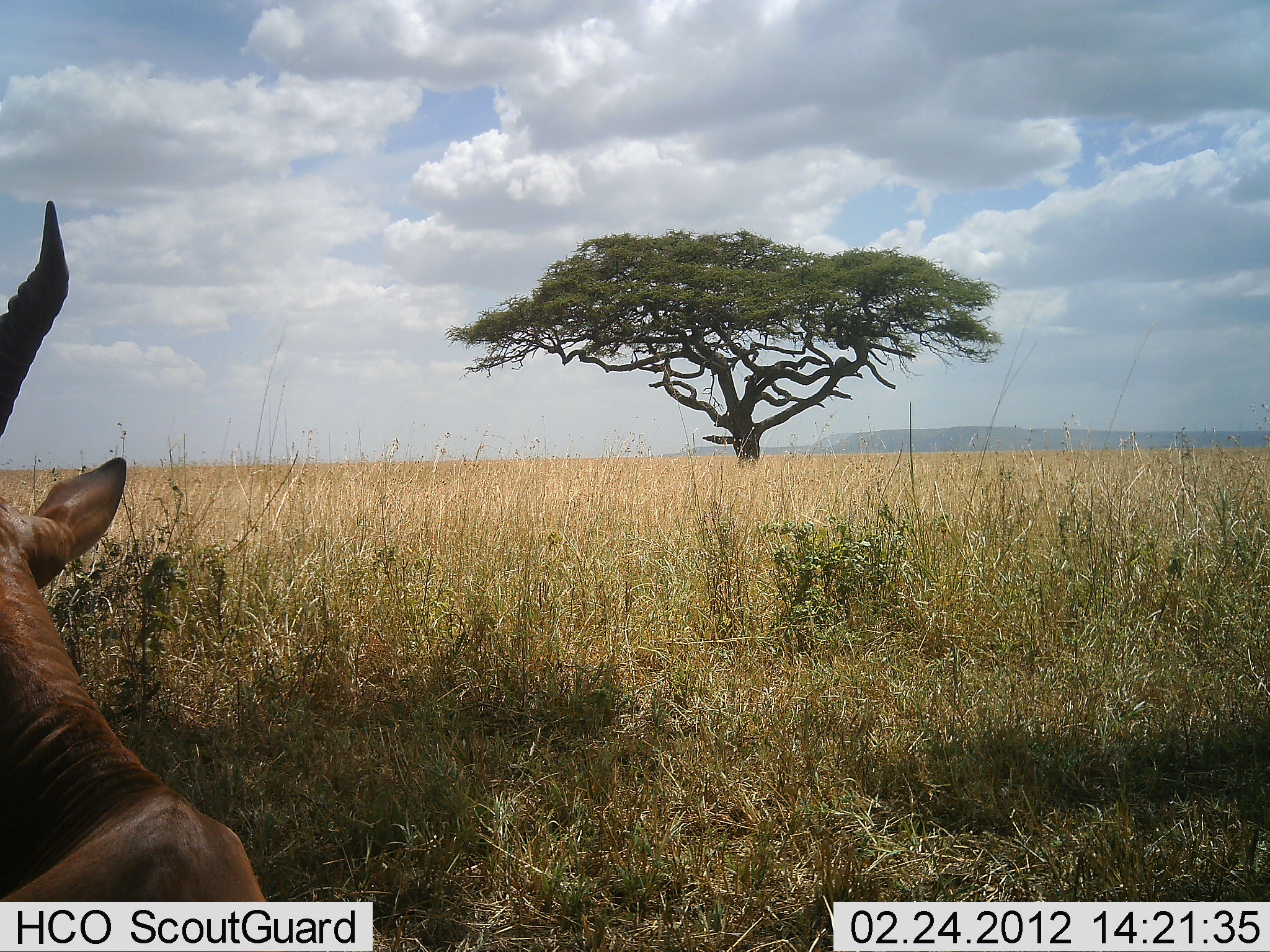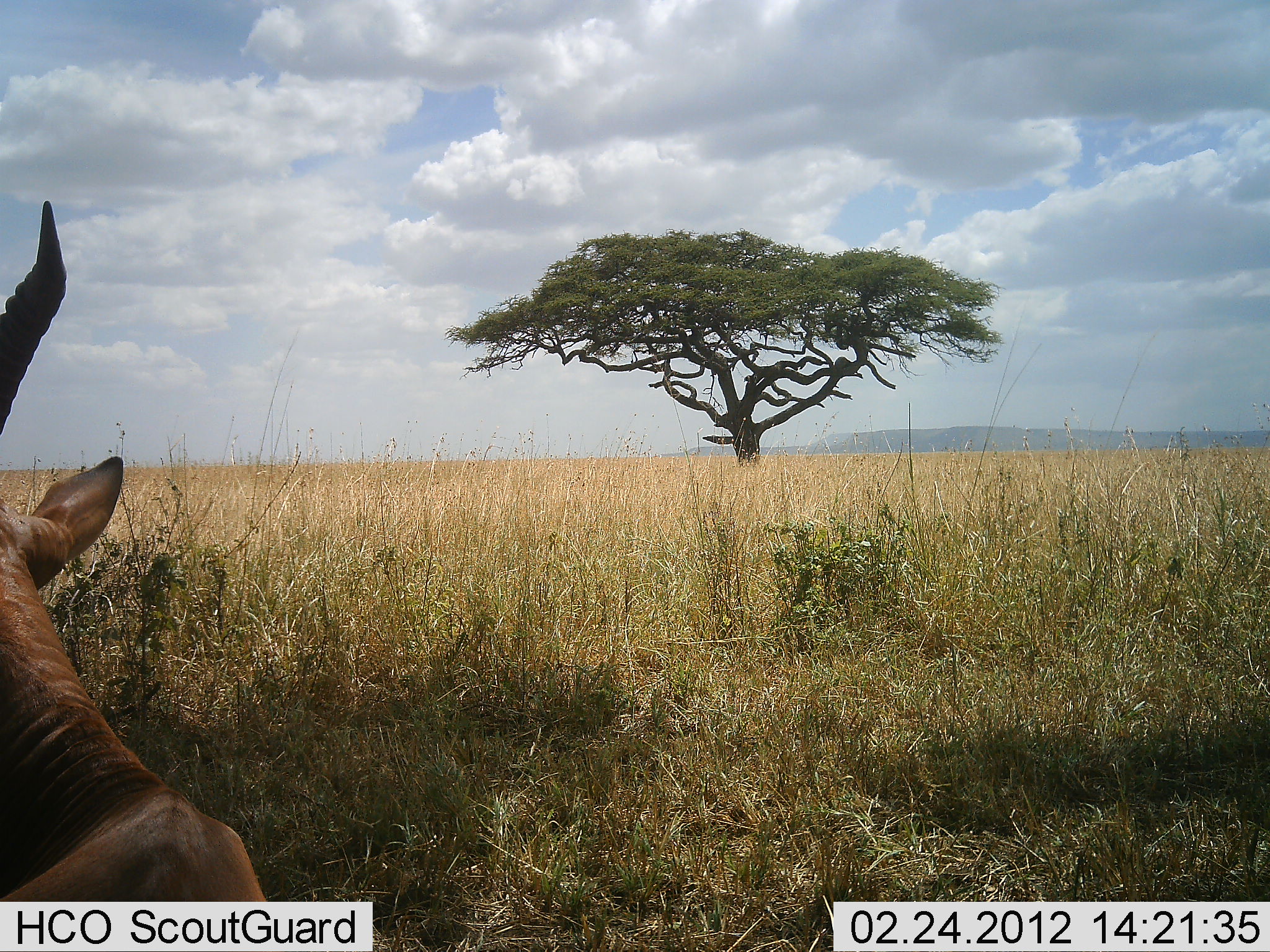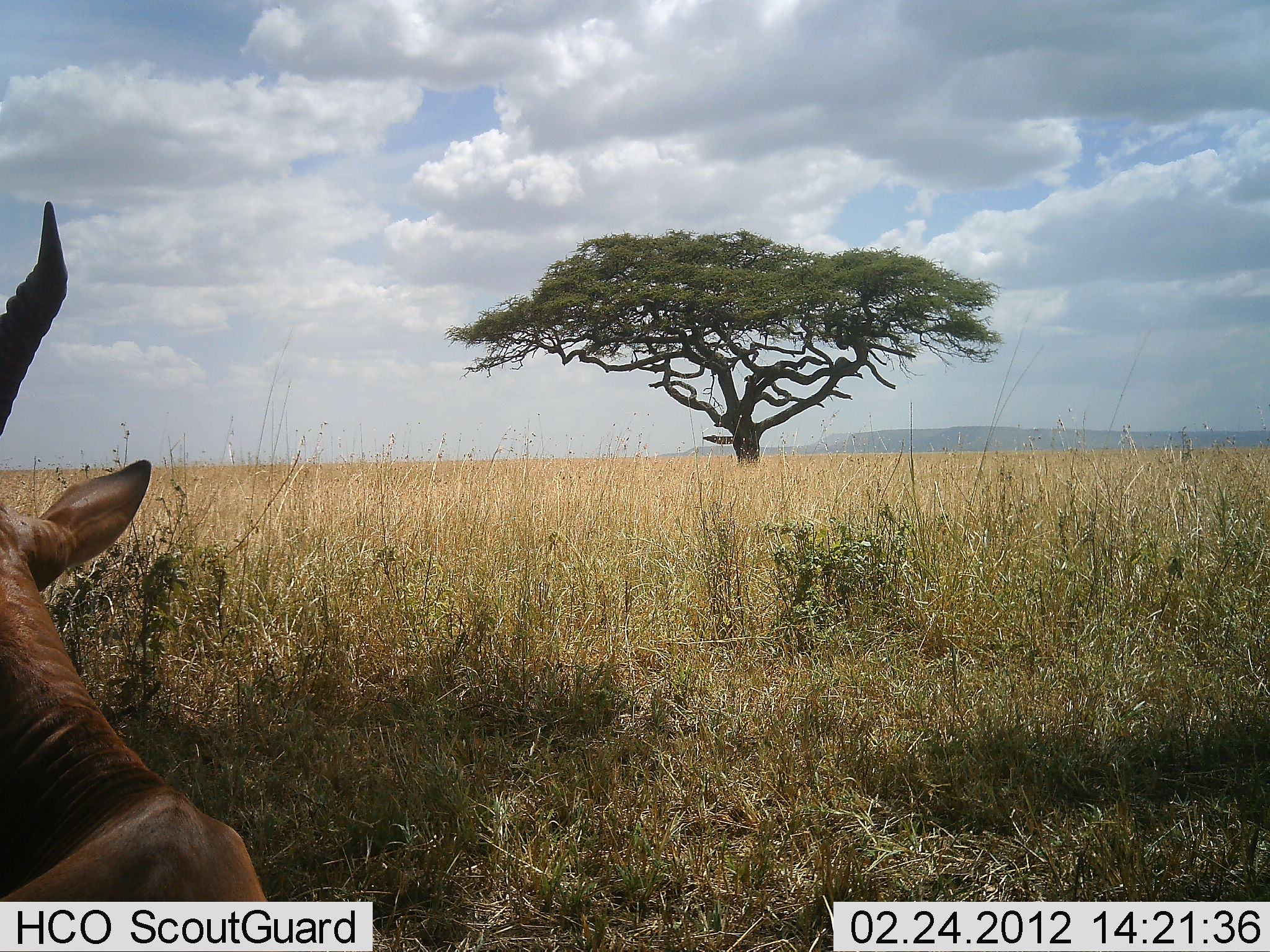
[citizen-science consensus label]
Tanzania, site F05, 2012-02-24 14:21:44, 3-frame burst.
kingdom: Animalia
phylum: Chordata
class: Mammalia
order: Artiodactyla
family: Bovidae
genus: Alcelaphus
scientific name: Alcelaphus buselaphus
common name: hartebeest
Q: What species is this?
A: Hartebeest (Alcelaphus buselaphus).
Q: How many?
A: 1.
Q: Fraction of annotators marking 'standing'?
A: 23%.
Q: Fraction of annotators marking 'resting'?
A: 77%.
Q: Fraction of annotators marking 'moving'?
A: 0%.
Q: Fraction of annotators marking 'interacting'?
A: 0%.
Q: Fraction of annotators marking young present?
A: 0%.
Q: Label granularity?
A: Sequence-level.